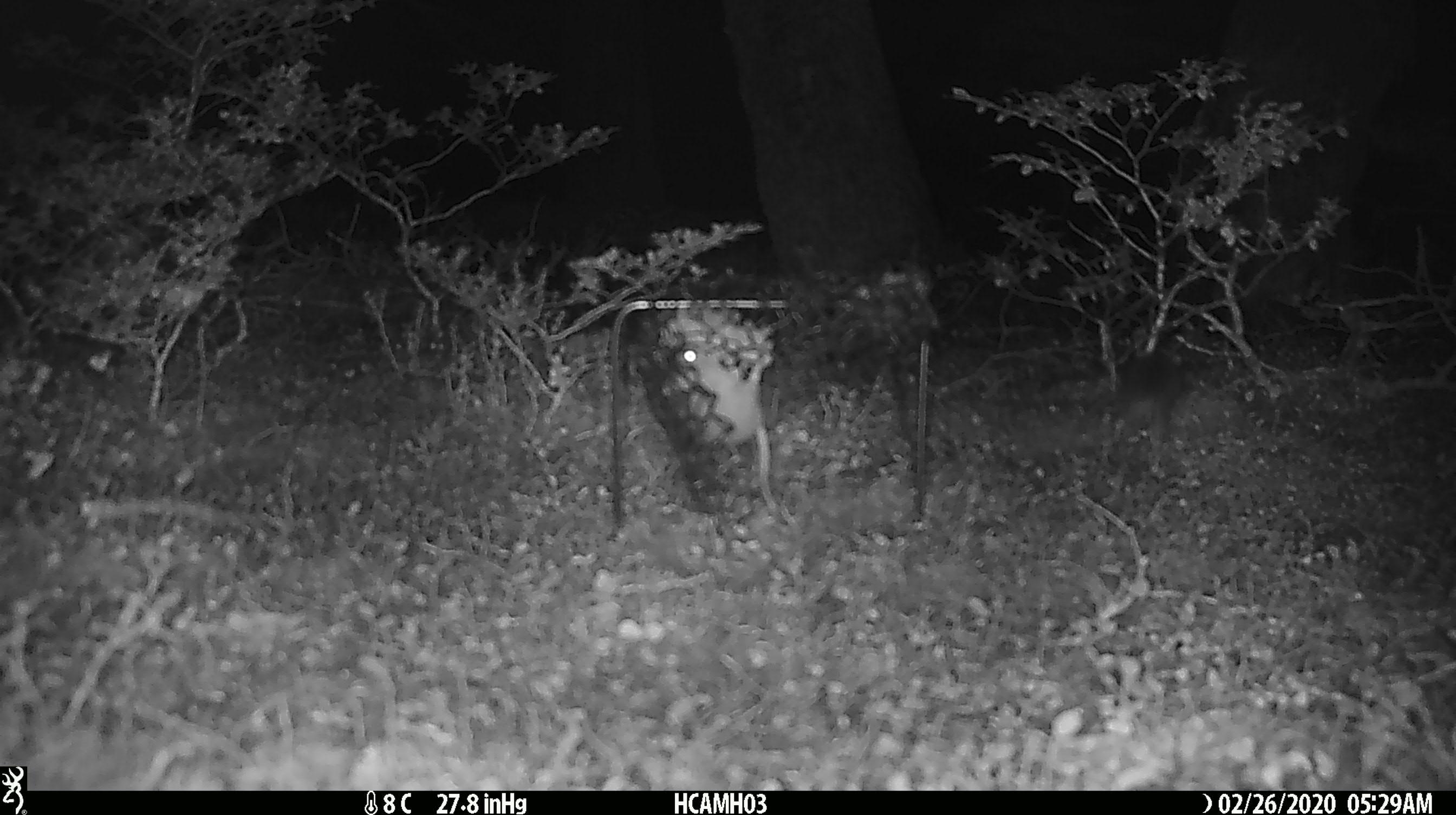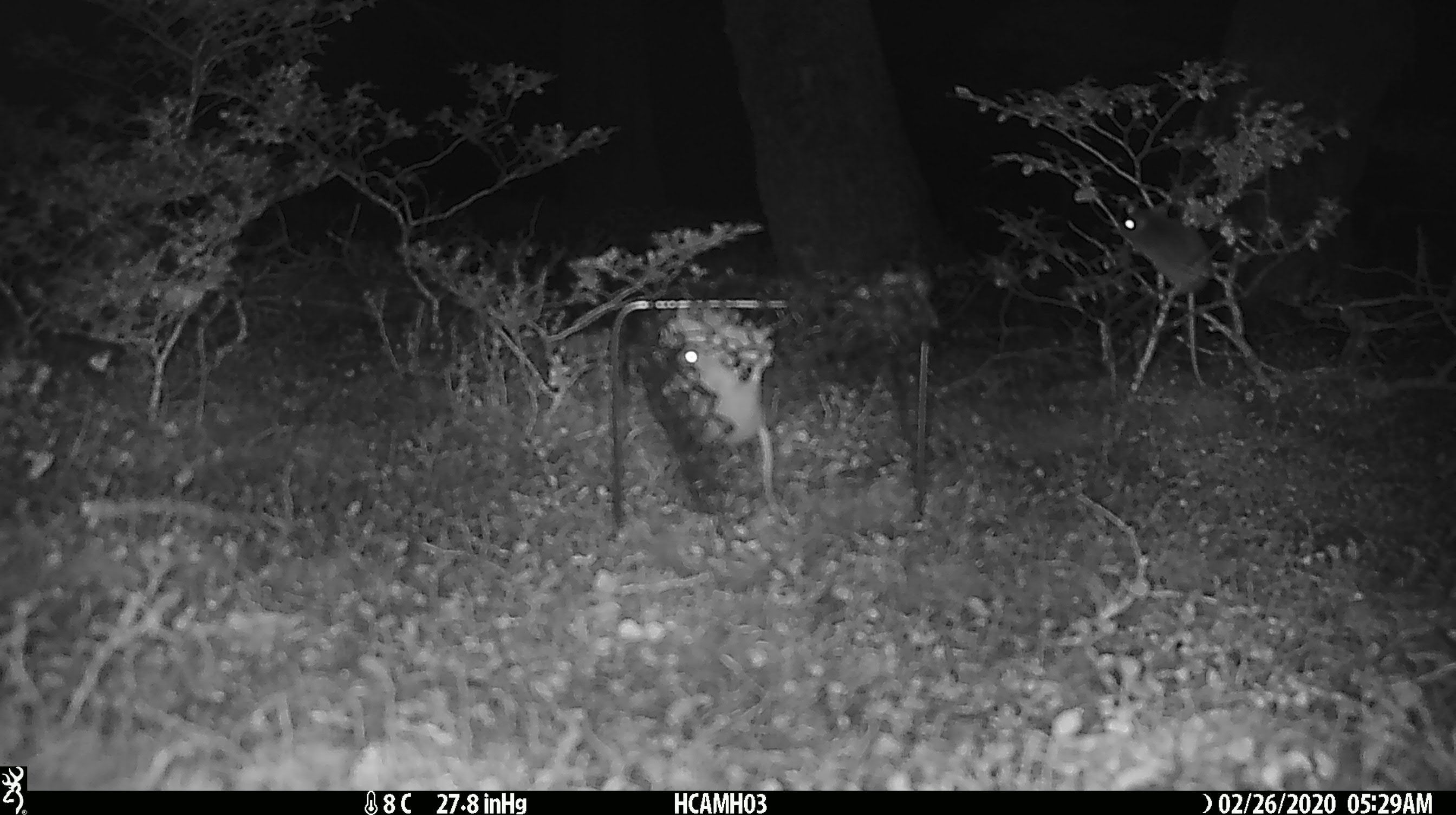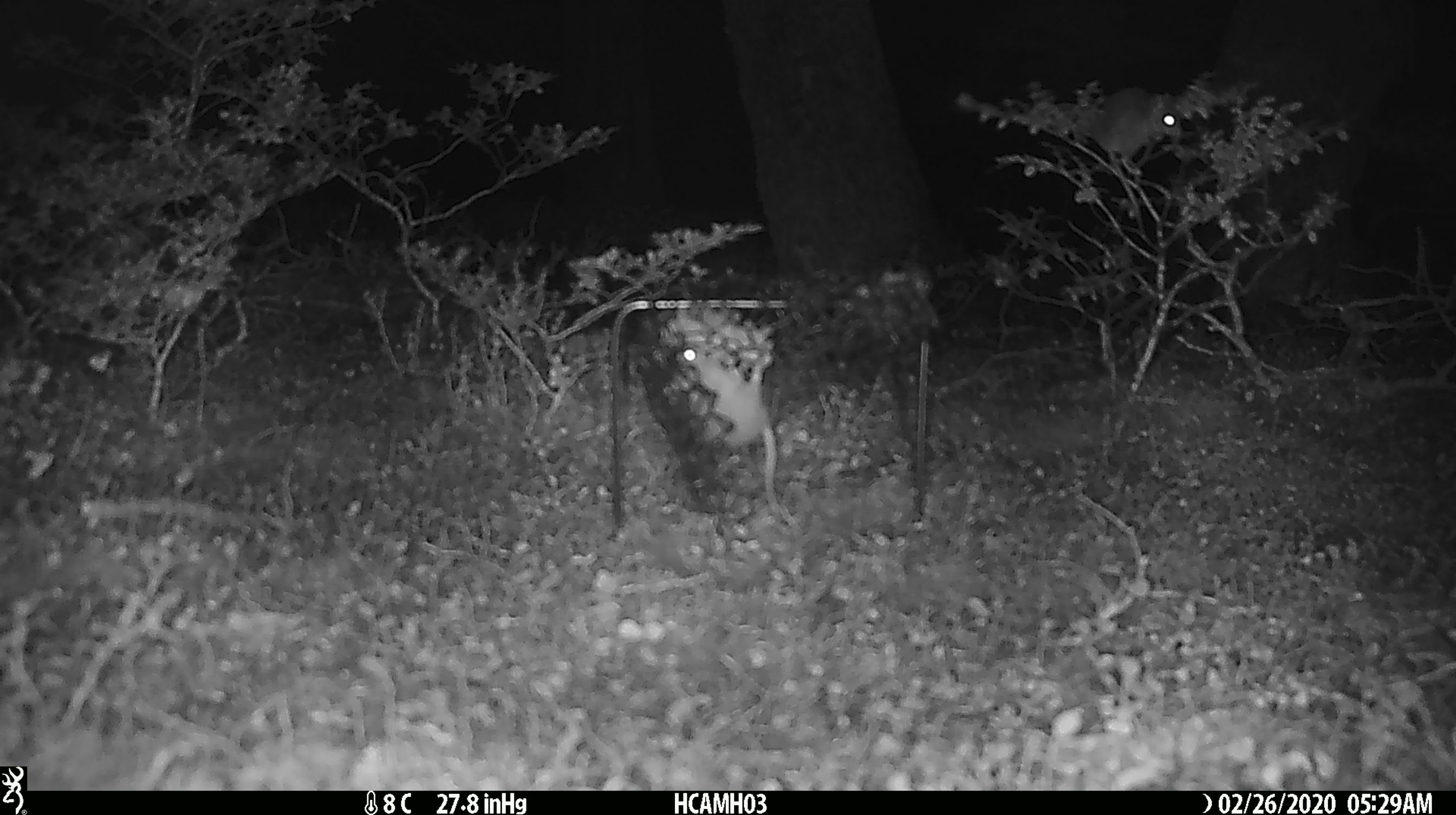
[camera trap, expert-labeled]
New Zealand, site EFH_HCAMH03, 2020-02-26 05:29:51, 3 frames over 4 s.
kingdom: Animalia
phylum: Chordata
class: Mammalia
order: Rodentia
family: Muridae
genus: Mus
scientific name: Mus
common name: mouse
Mouse (Mus).